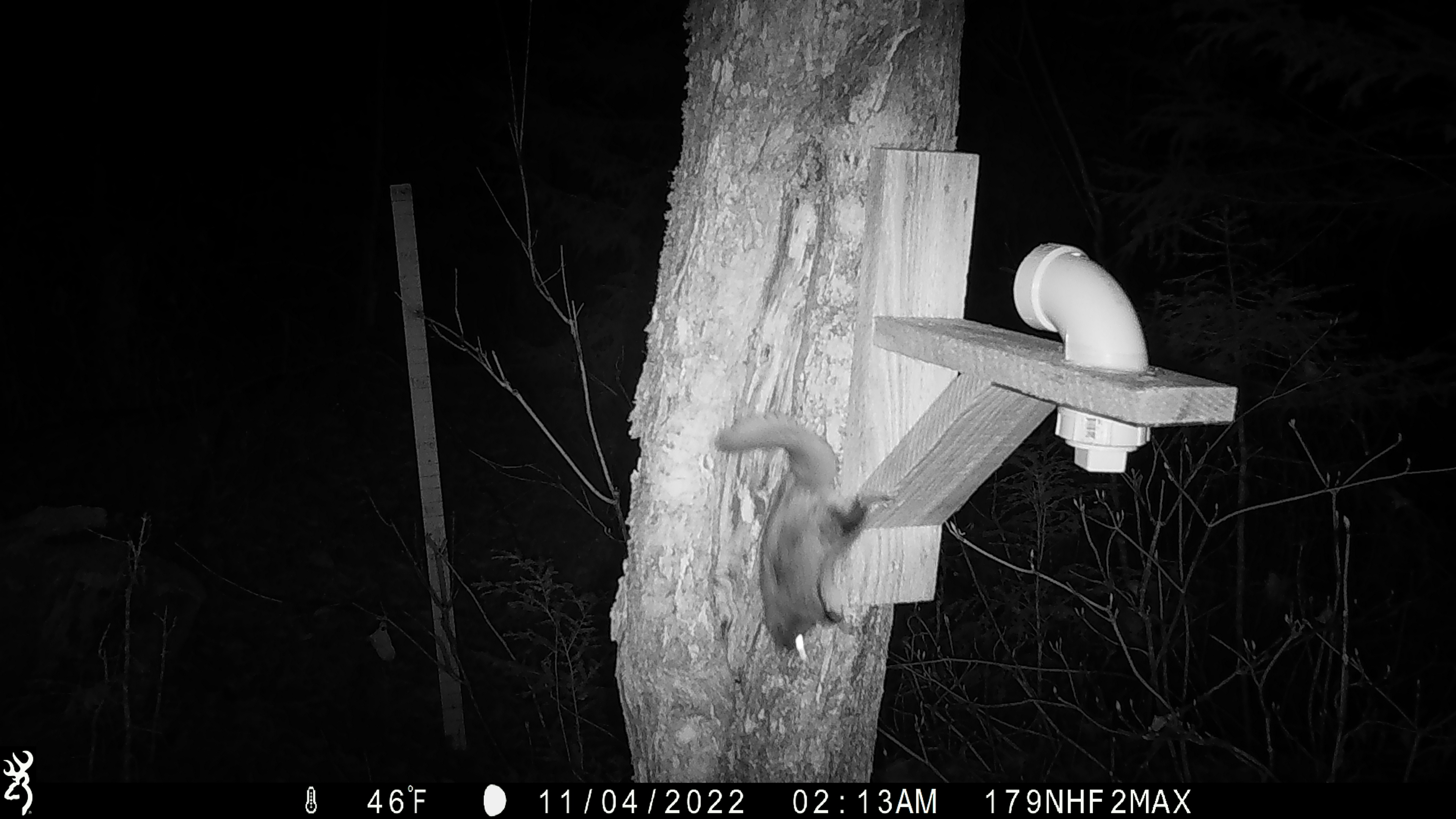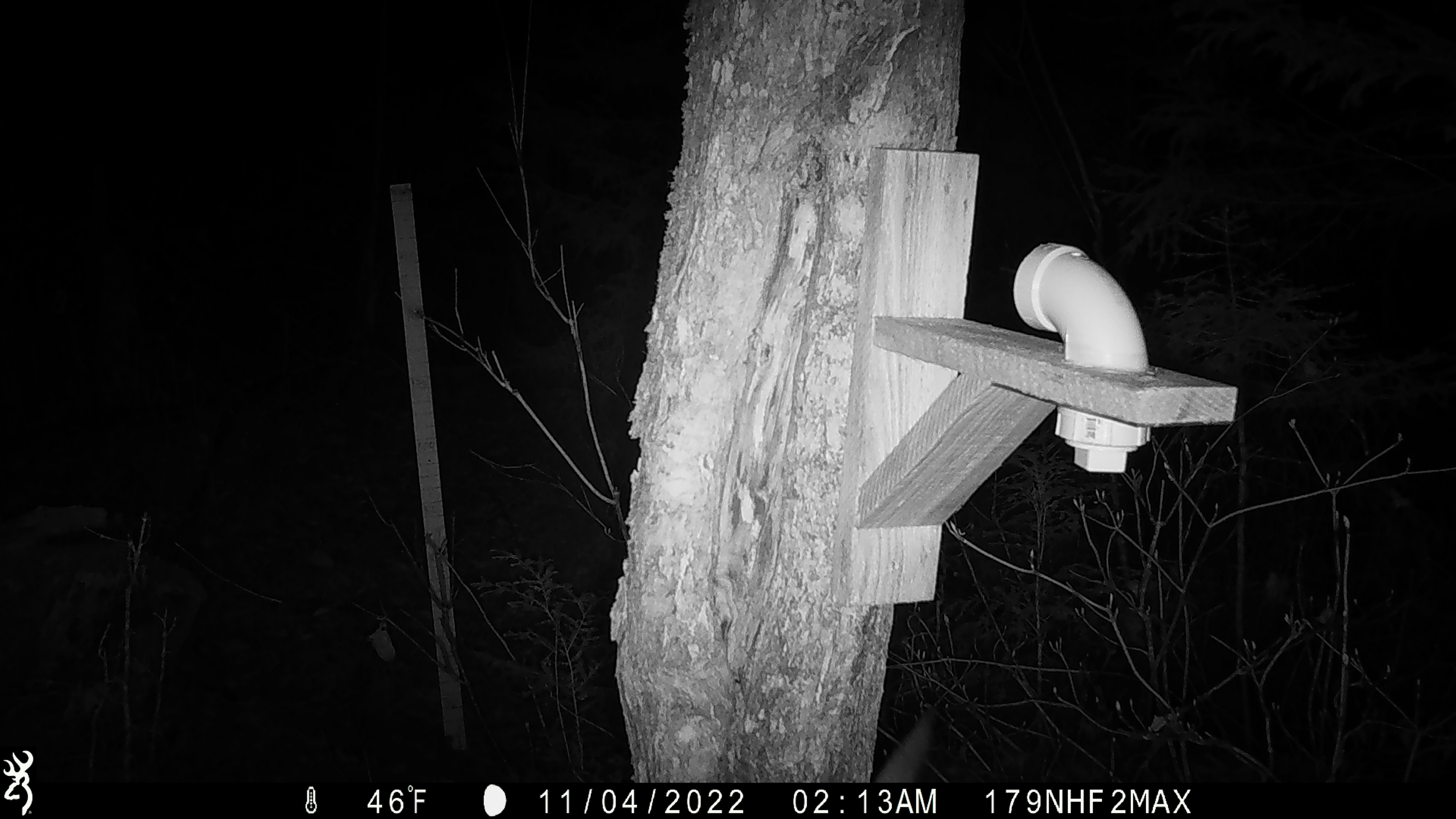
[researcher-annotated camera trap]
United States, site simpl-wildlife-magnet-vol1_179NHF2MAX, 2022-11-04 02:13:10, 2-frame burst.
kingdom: Animalia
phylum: Chordata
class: Mammalia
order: Rodentia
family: Sciuridae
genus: Glaucomys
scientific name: Glaucomys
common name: flying squirrel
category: flying squirrel sp.